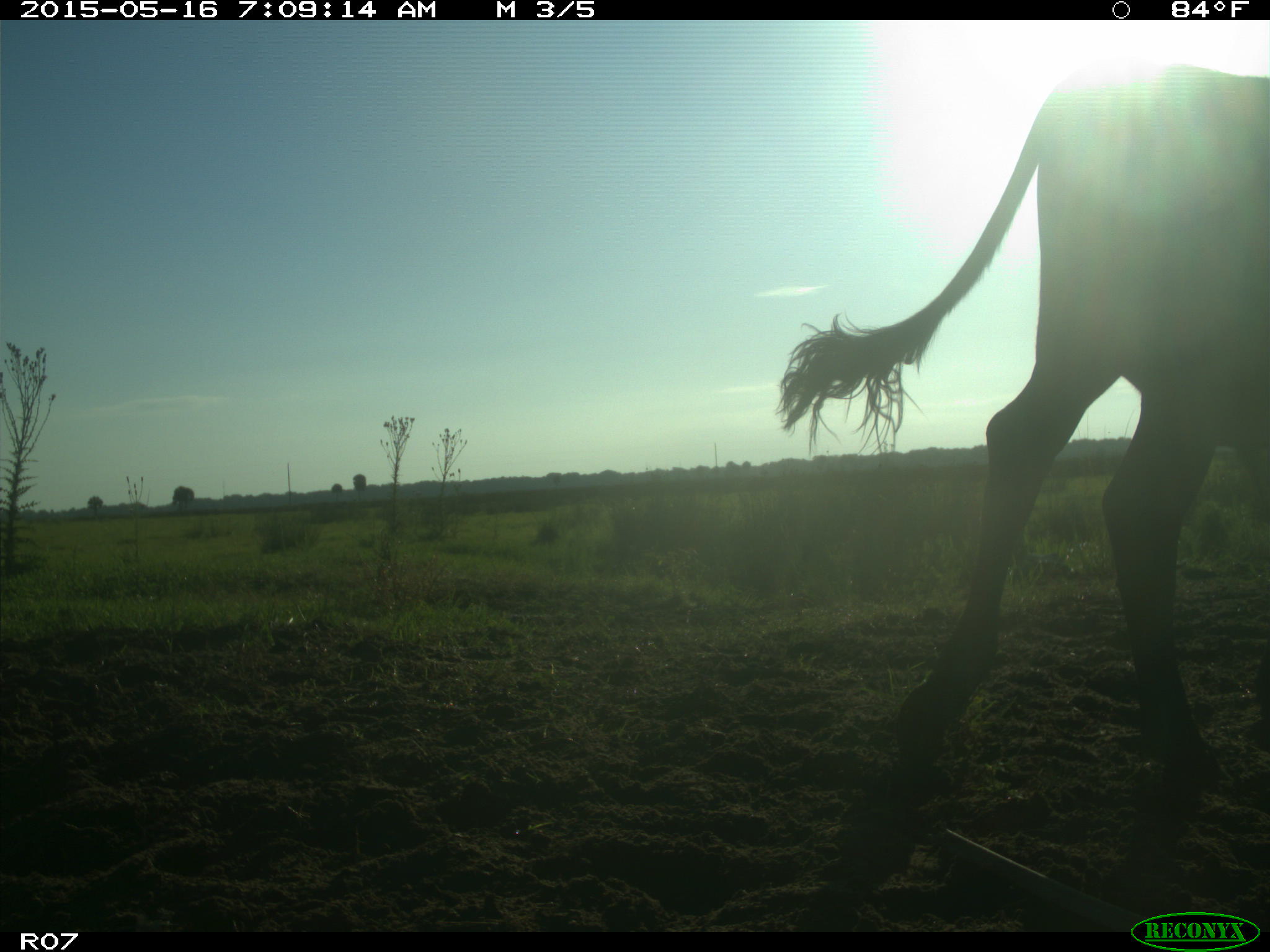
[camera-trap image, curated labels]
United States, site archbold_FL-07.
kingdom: Animalia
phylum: Chordata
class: Mammalia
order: Artiodactyla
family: Bovidae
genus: Bos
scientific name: Bos taurus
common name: domestic cow